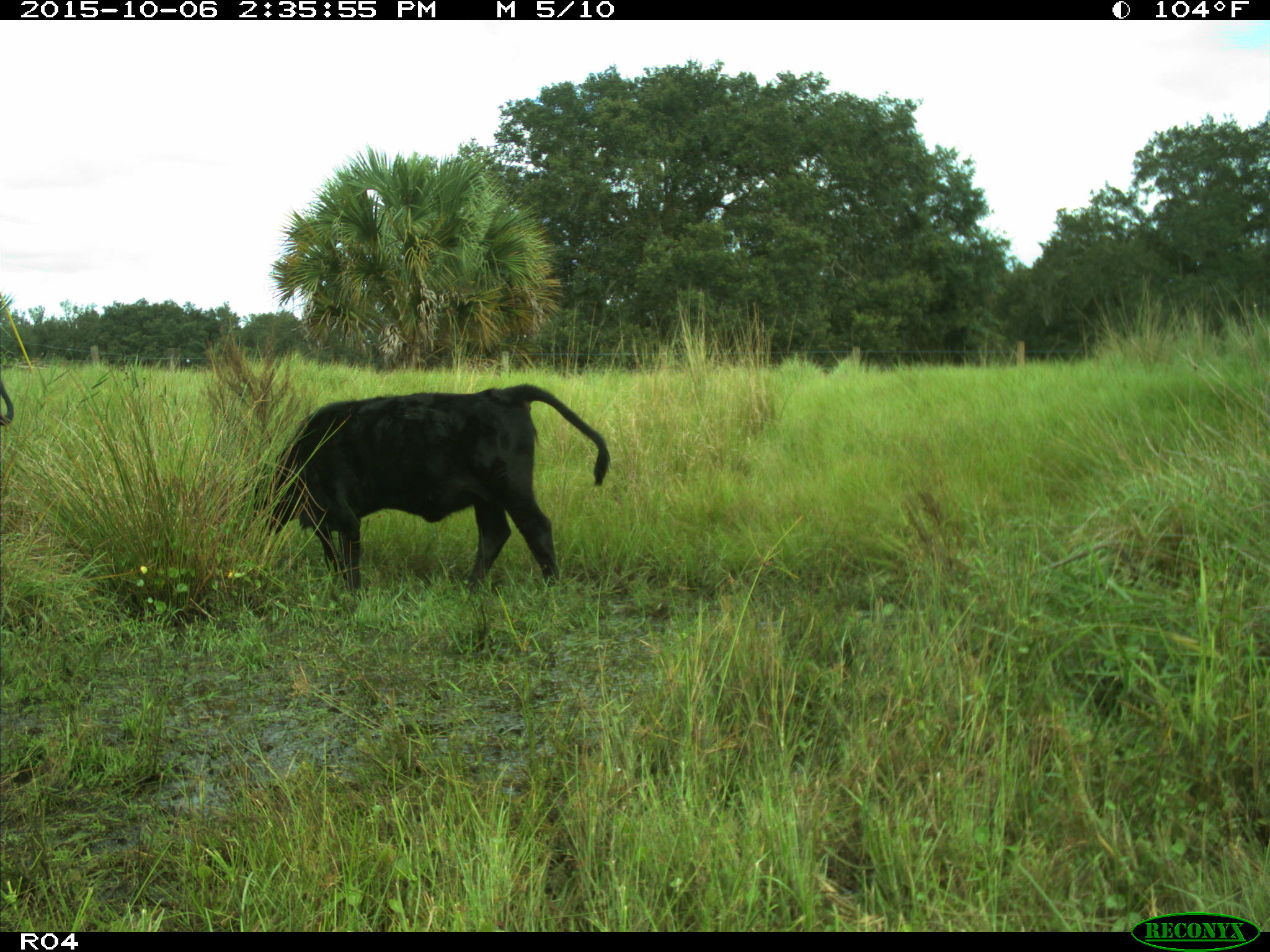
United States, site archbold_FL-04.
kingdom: Animalia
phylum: Chordata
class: Mammalia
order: Artiodactyla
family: Bovidae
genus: Bos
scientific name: Bos taurus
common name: domestic cow